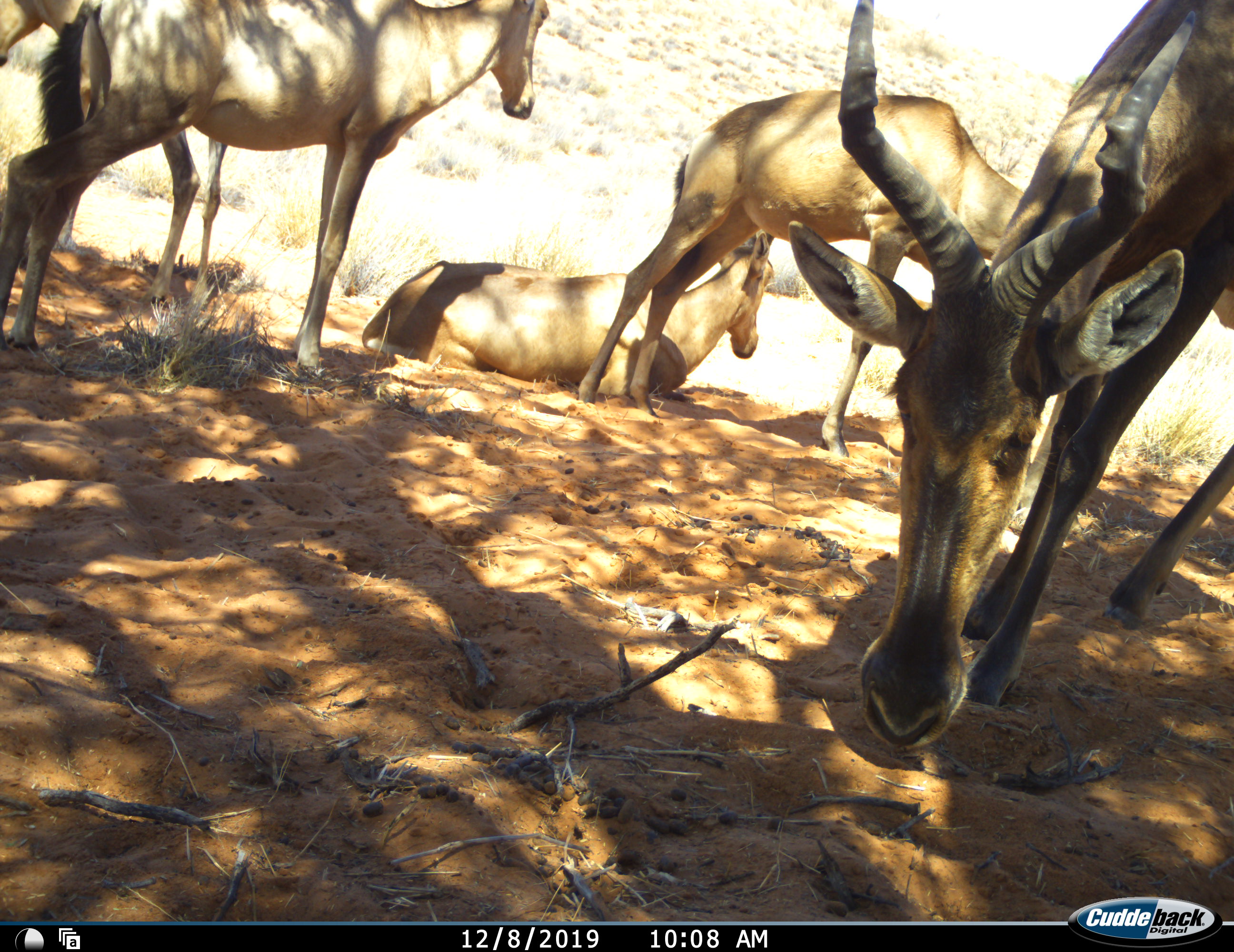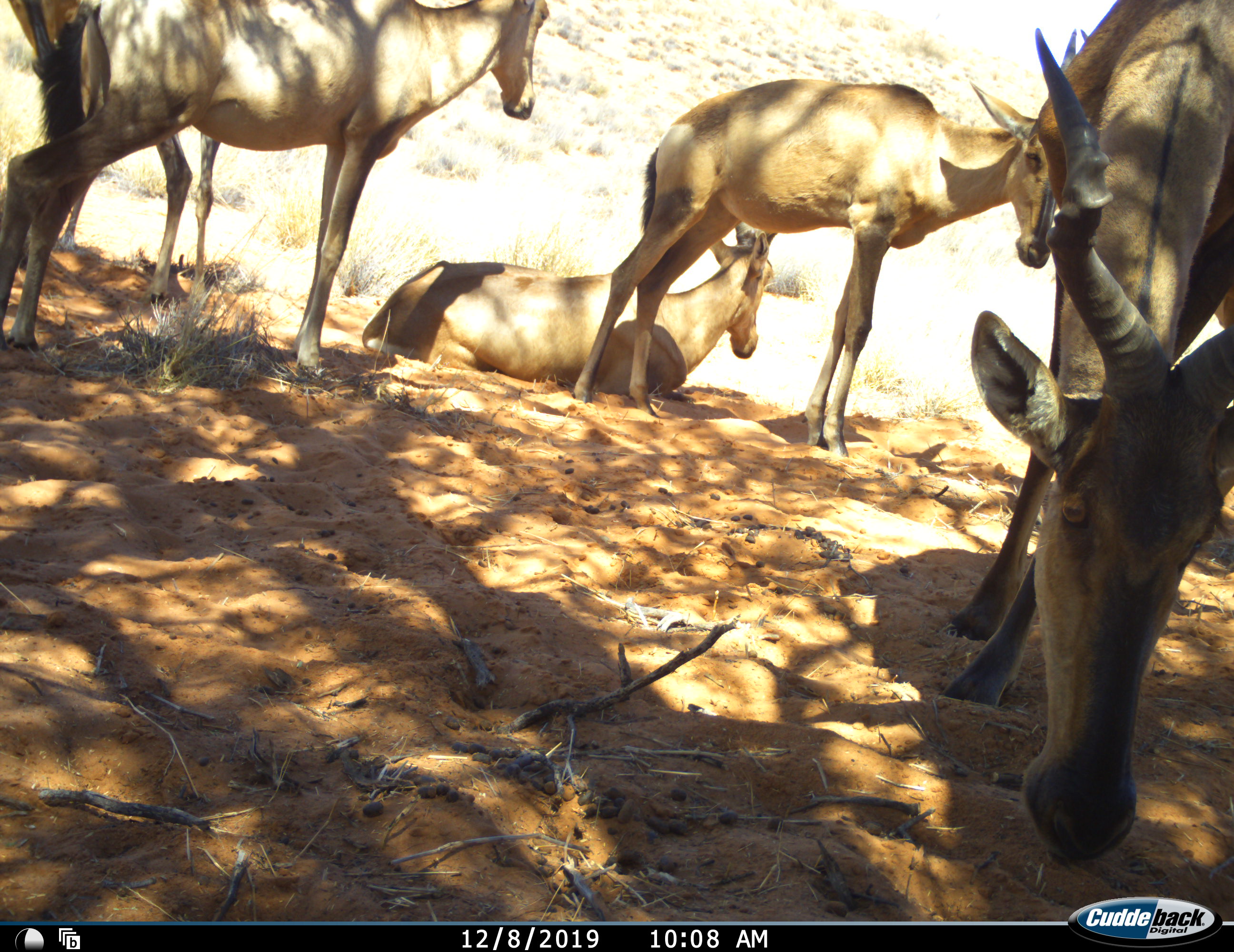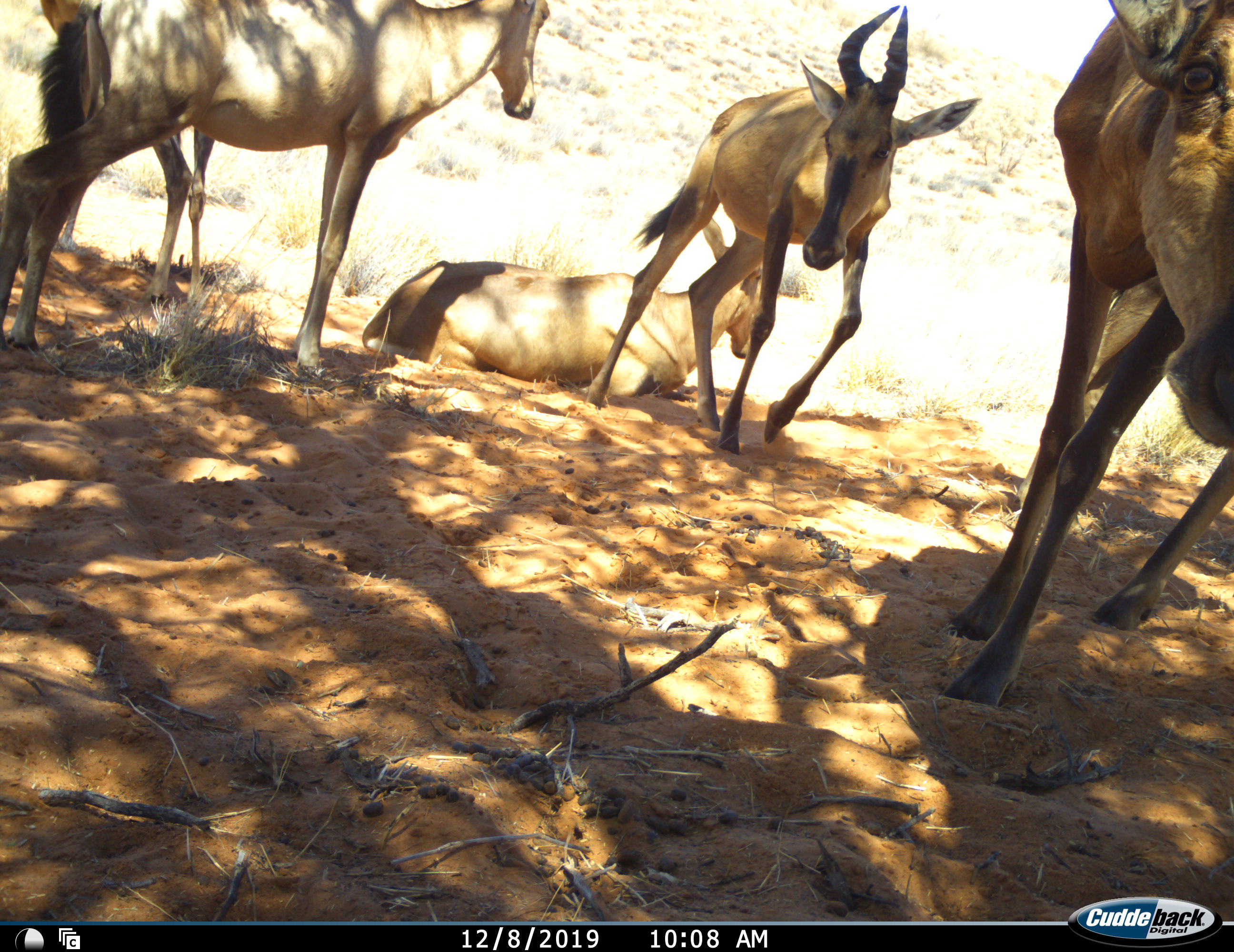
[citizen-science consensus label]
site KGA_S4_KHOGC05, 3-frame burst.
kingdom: Animalia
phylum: Chordata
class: Mammalia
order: Artiodactyla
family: Bovidae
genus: Alcelaphus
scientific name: Alcelaphus buselaphus caama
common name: red hartebeest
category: hartebeestred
Hartebeestred (red hartebeest) (Alcelaphus buselaphus caama), count 5. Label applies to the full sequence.